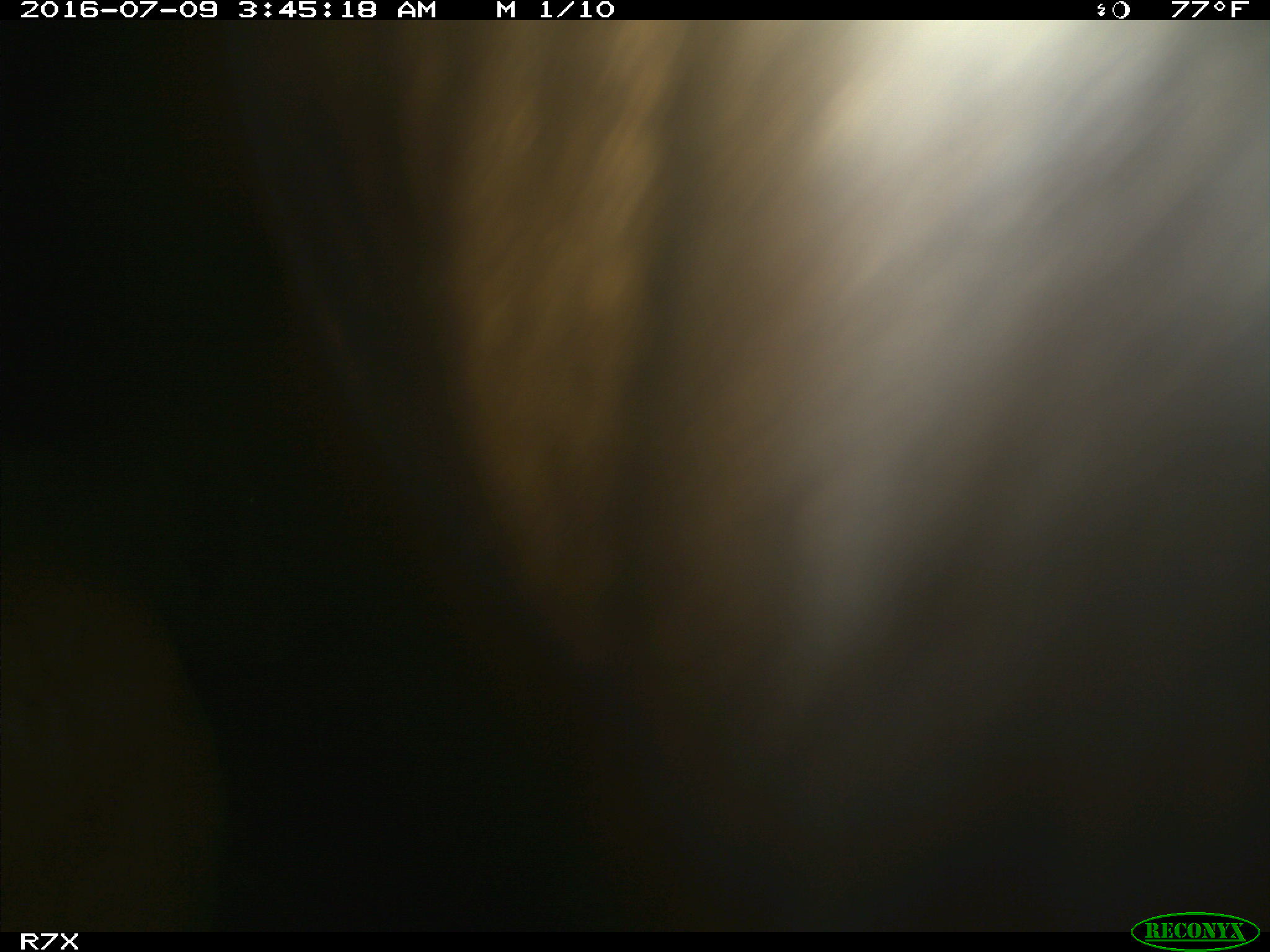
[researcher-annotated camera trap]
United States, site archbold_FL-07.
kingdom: Animalia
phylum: Chordata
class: Mammalia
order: Artiodactyla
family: Bovidae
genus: Bos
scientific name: Bos taurus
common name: domestic cow